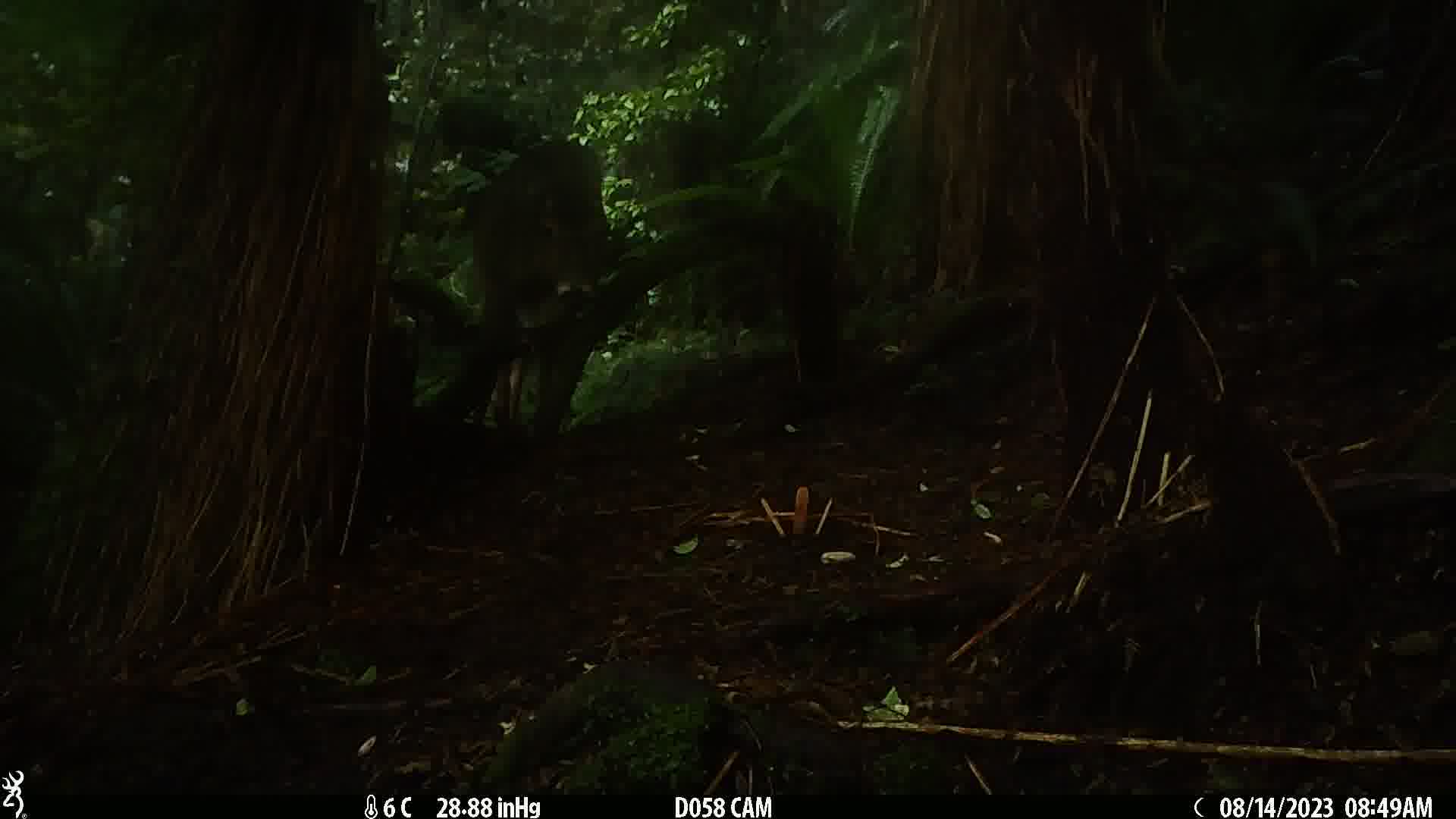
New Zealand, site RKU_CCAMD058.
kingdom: Animalia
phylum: Chordata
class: Mammalia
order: Artiodactyla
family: Cervidae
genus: Odocoileus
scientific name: Odocoileus virginianus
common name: white-tailed deer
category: white tailed deer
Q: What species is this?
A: White tailed deer (white-tailed deer) (Odocoileus virginianus).